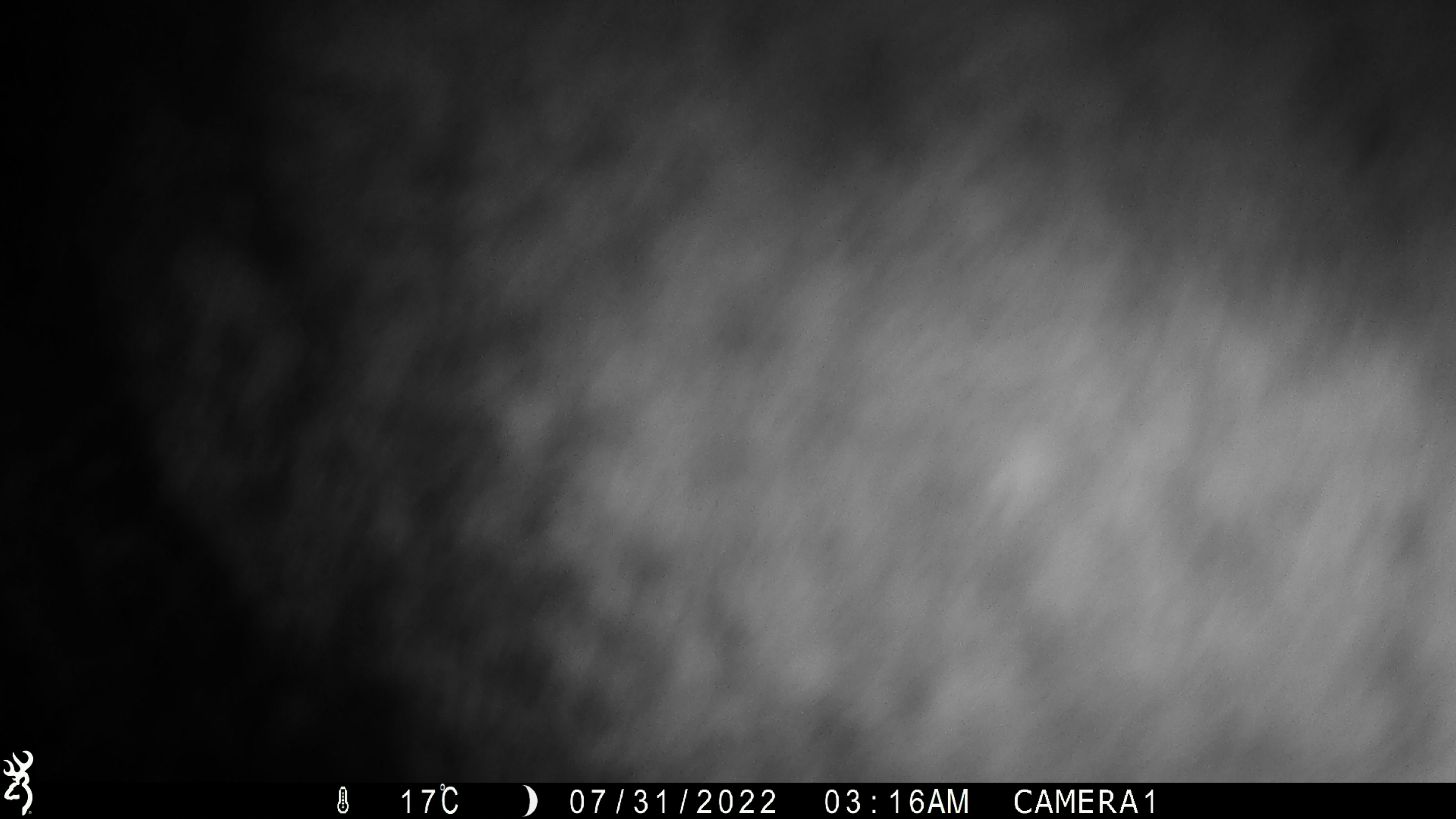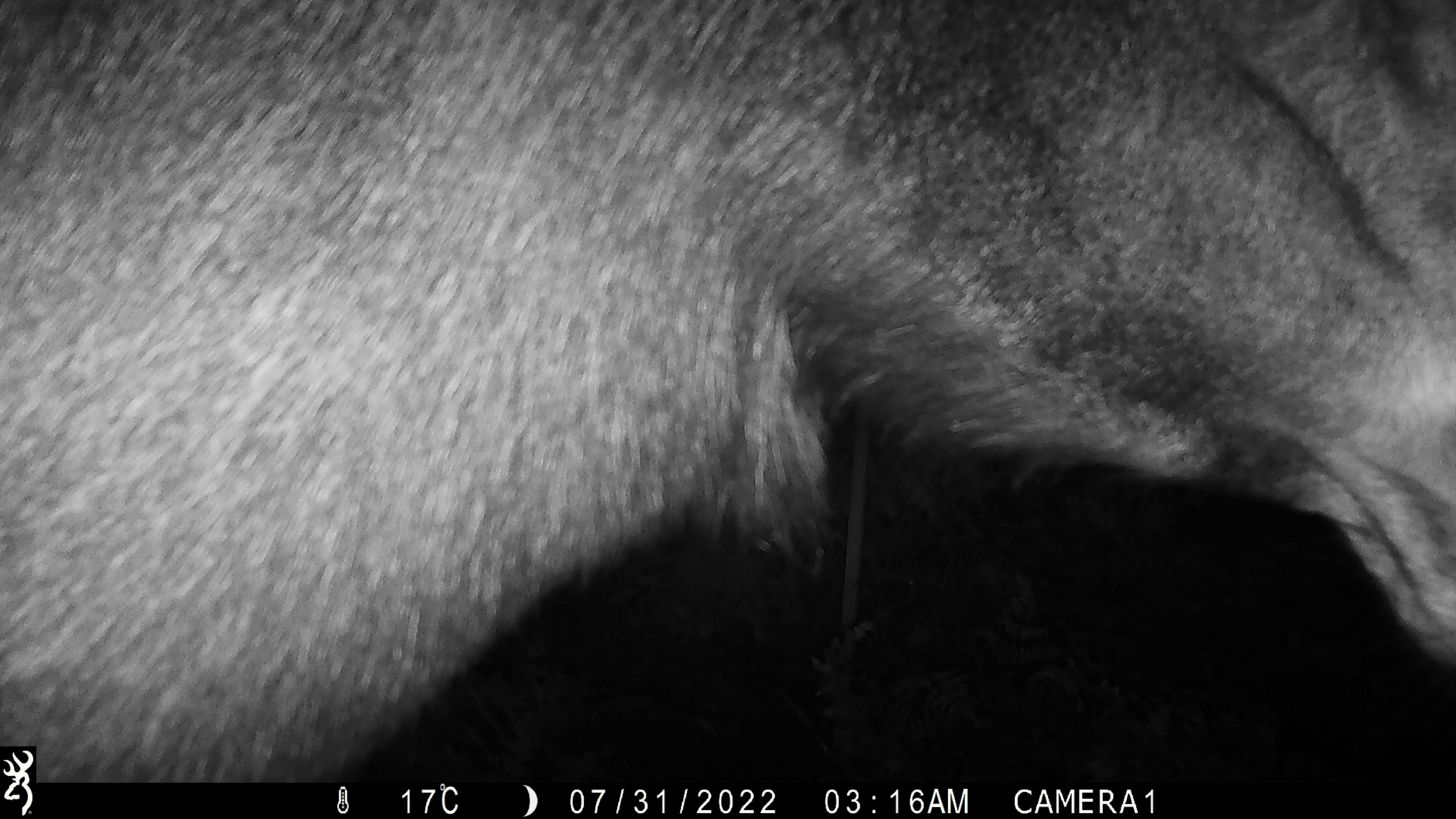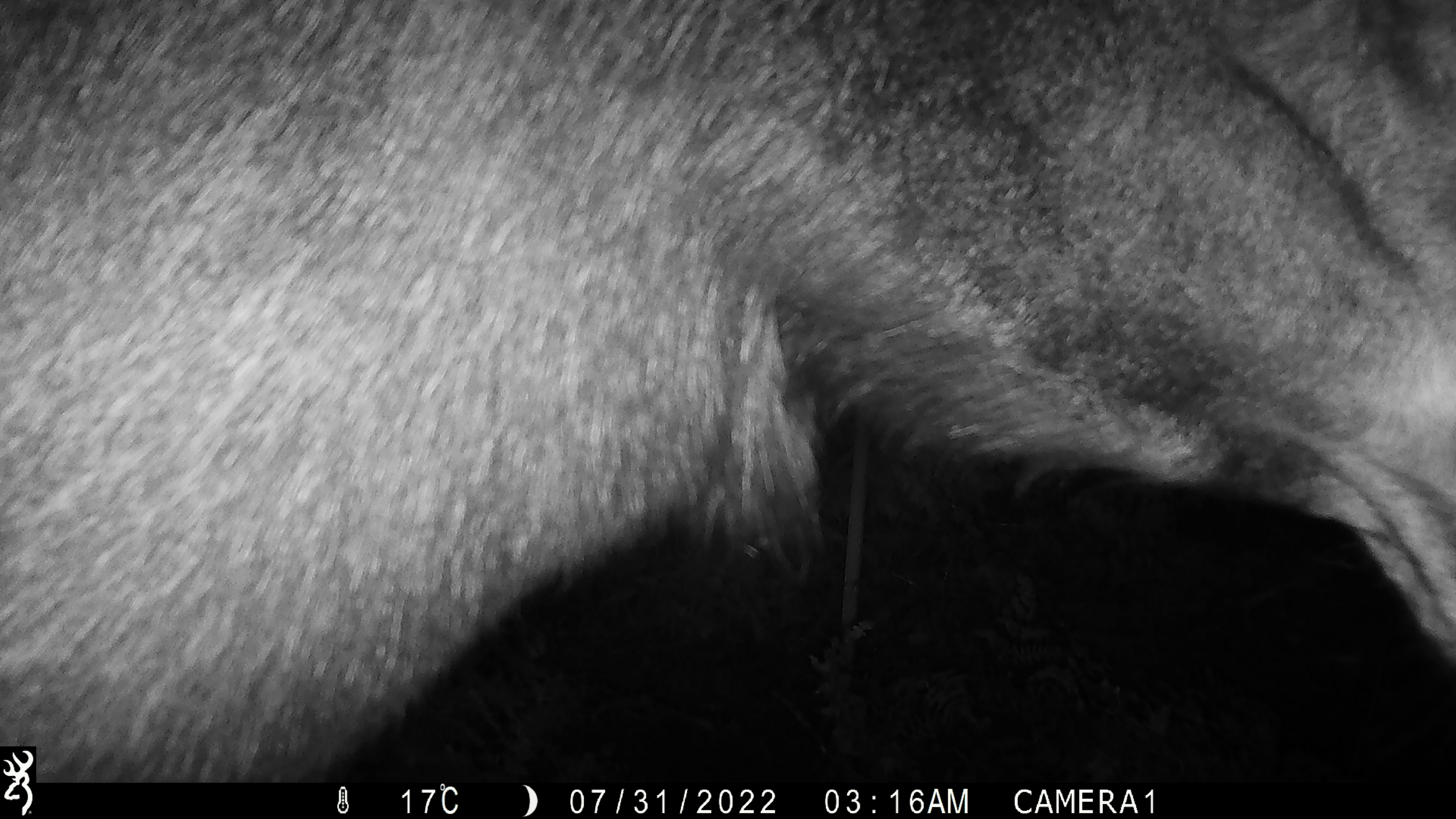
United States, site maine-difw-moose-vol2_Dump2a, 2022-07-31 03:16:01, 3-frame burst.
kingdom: Animalia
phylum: Chordata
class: Mammalia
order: Artiodactyla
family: Cervidae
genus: Alces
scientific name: Alces alces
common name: moose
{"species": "moose (Alces alces)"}